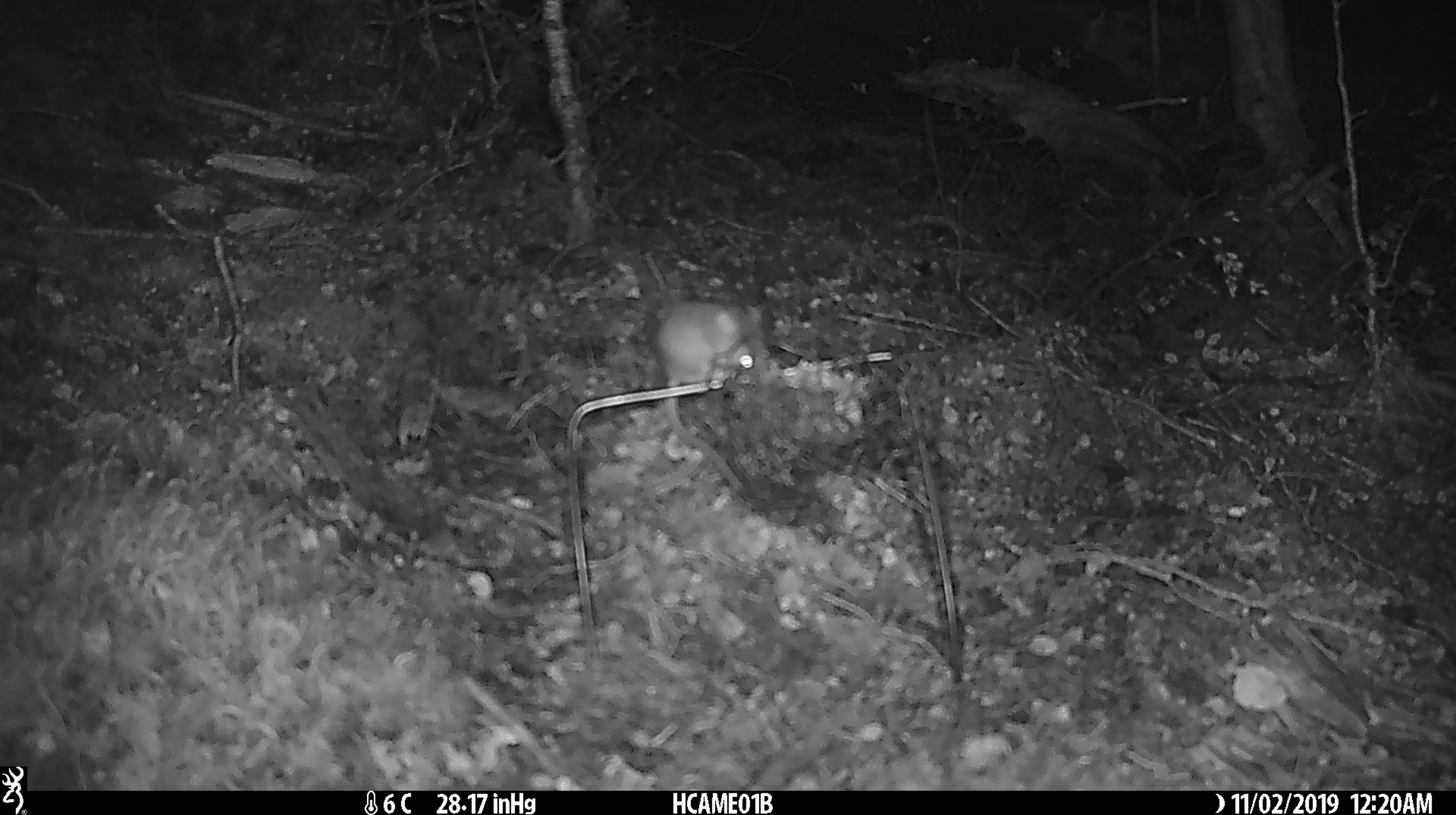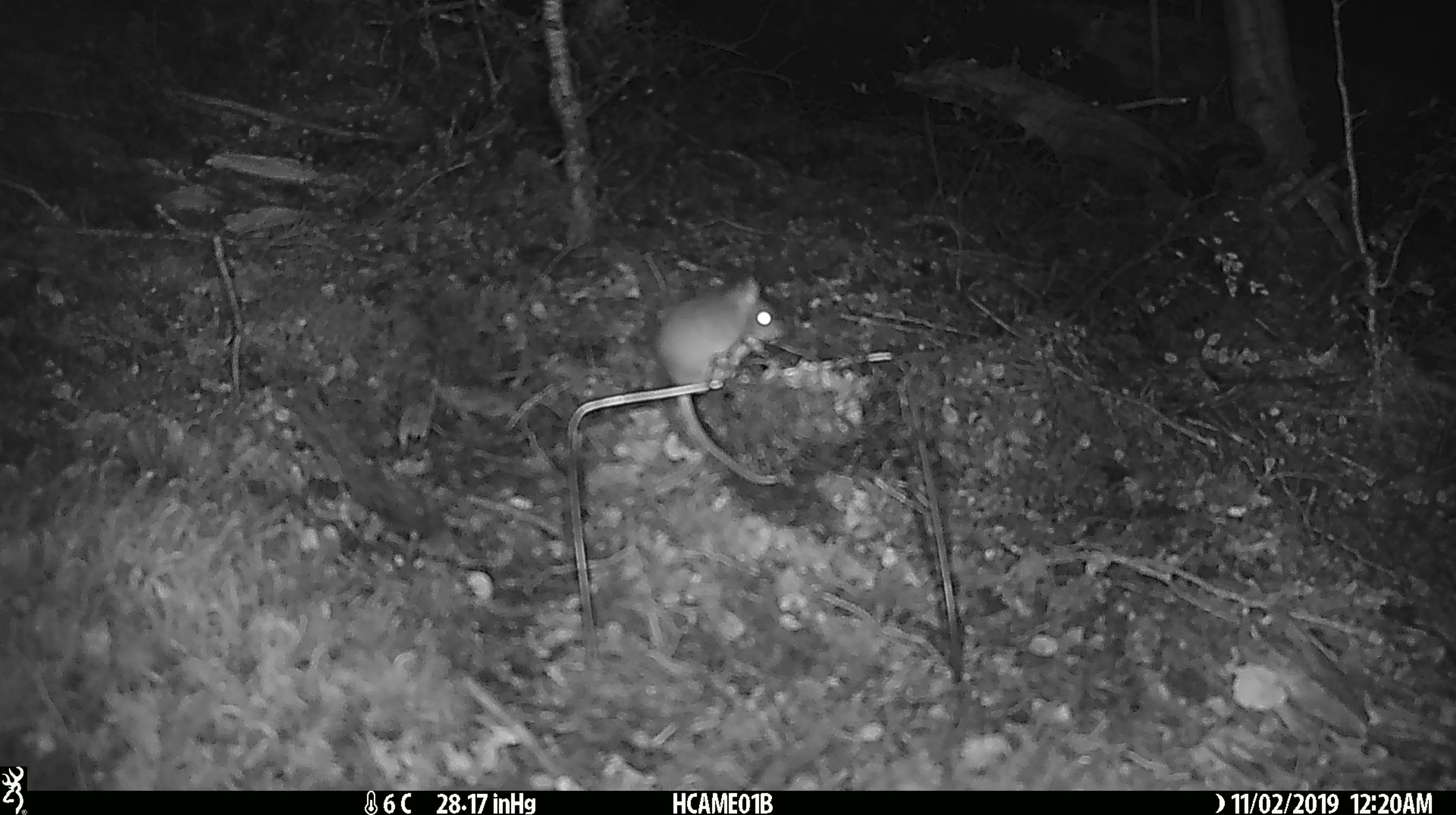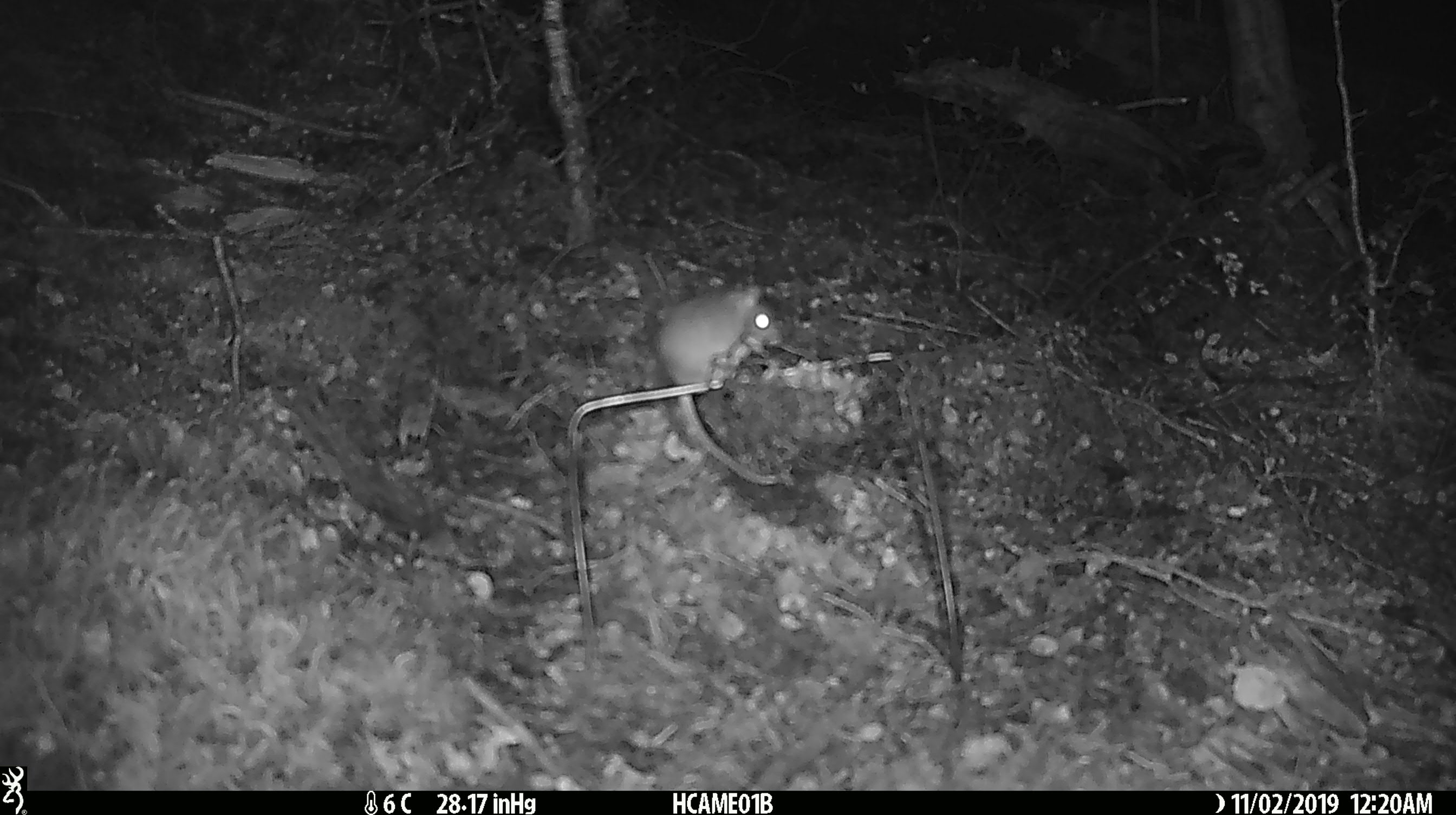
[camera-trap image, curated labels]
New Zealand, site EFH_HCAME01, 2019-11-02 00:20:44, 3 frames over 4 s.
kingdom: Animalia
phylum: Chordata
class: Mammalia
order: Rodentia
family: Muridae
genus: Mus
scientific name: Mus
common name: mouse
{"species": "mouse (Mus)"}